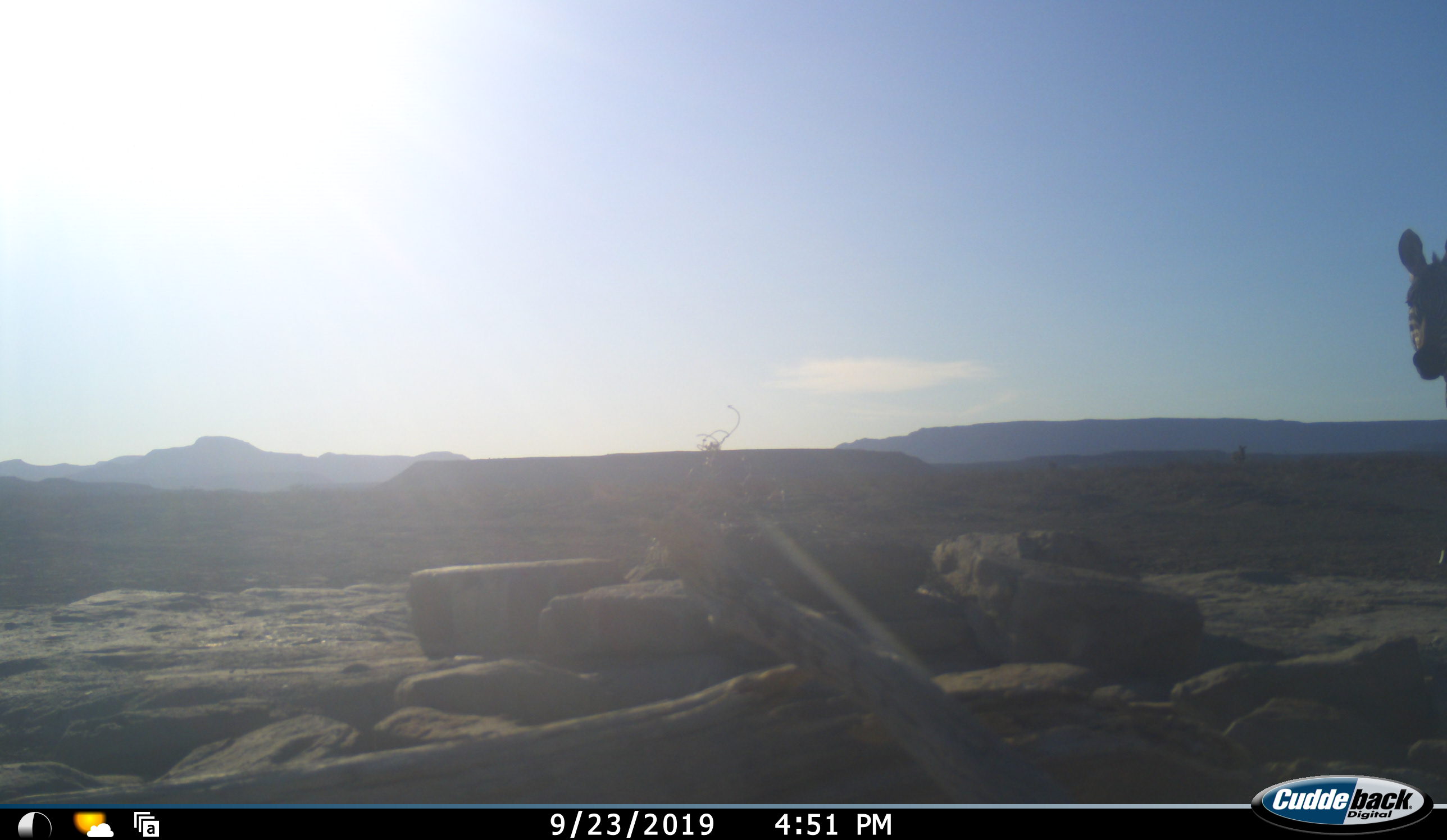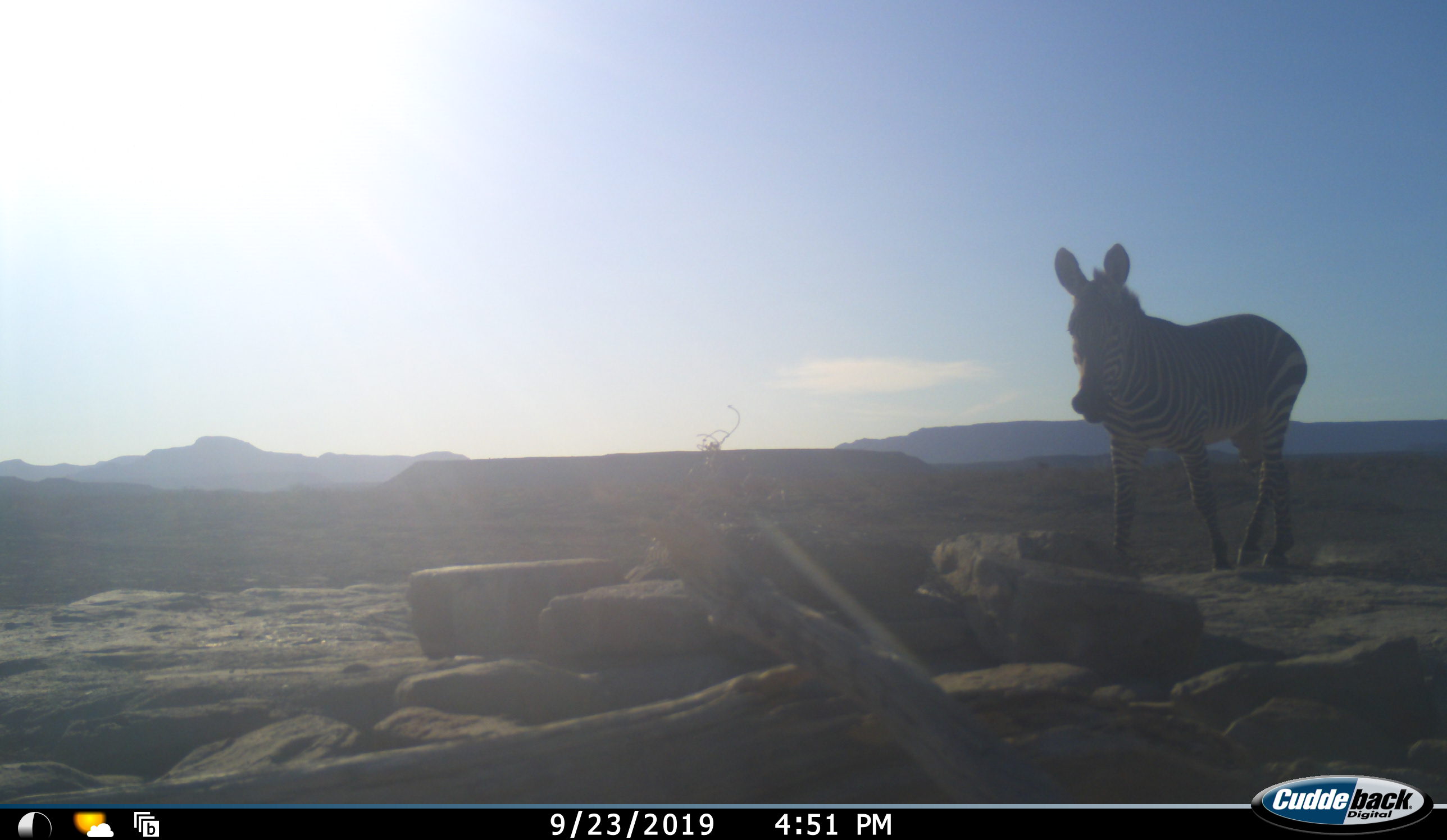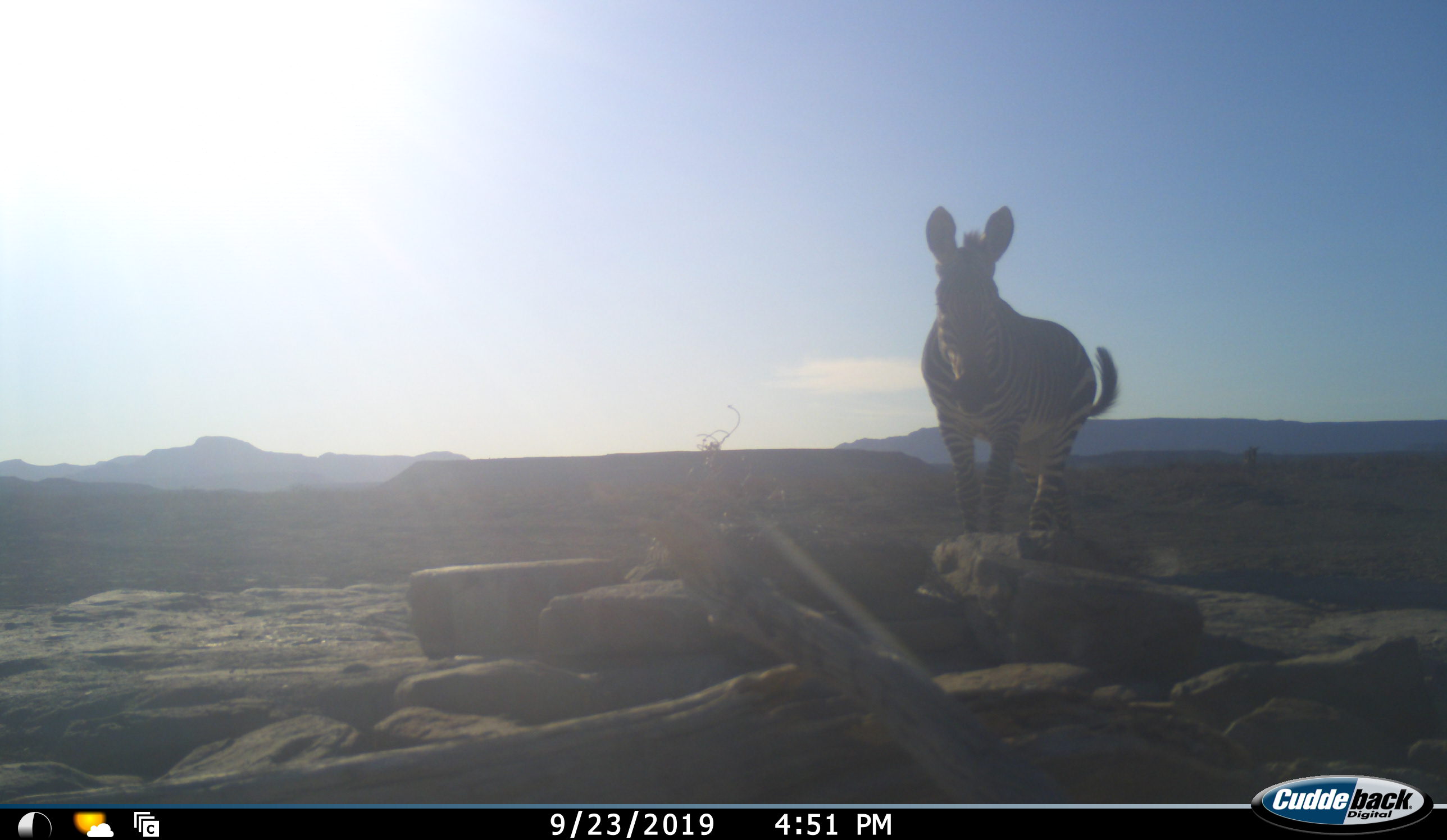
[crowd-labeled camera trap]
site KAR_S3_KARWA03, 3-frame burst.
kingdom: Animalia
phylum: Chordata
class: Mammalia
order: Perissodactyla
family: Equidae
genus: Equus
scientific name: Equus zebra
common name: mountain zebra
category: zebramountain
Zebramountain (mountain zebra) (Equus zebra), count 1. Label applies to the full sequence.